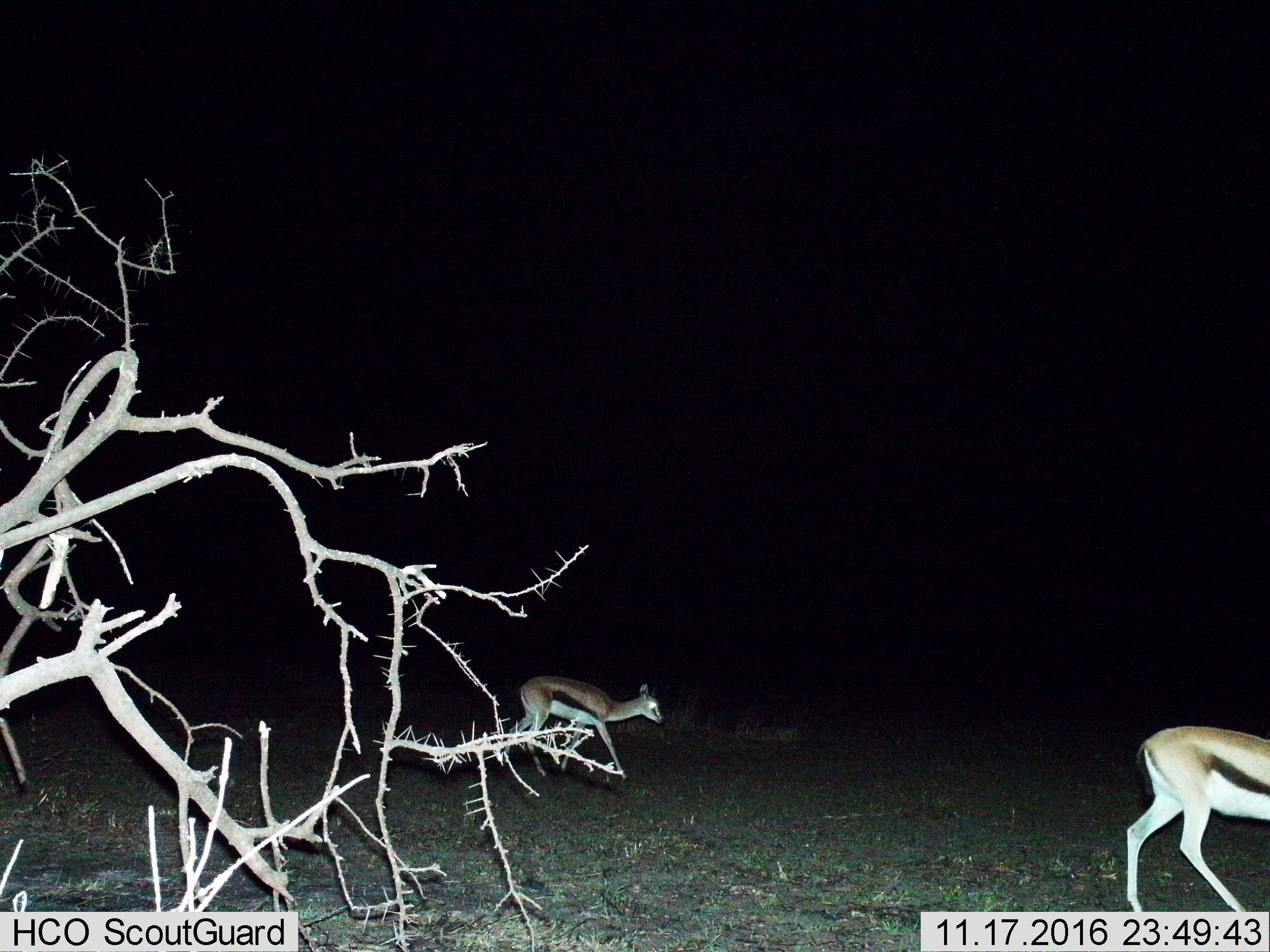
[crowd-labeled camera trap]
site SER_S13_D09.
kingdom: Animalia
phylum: Chordata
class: Mammalia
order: Artiodactyla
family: Bovidae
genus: Eudorcas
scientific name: Eudorcas thomsonii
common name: thomson's gazelle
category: gazellethomsons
Gazellethomsons (thomson's gazelle) (Eudorcas thomsonii), count 2. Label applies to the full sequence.